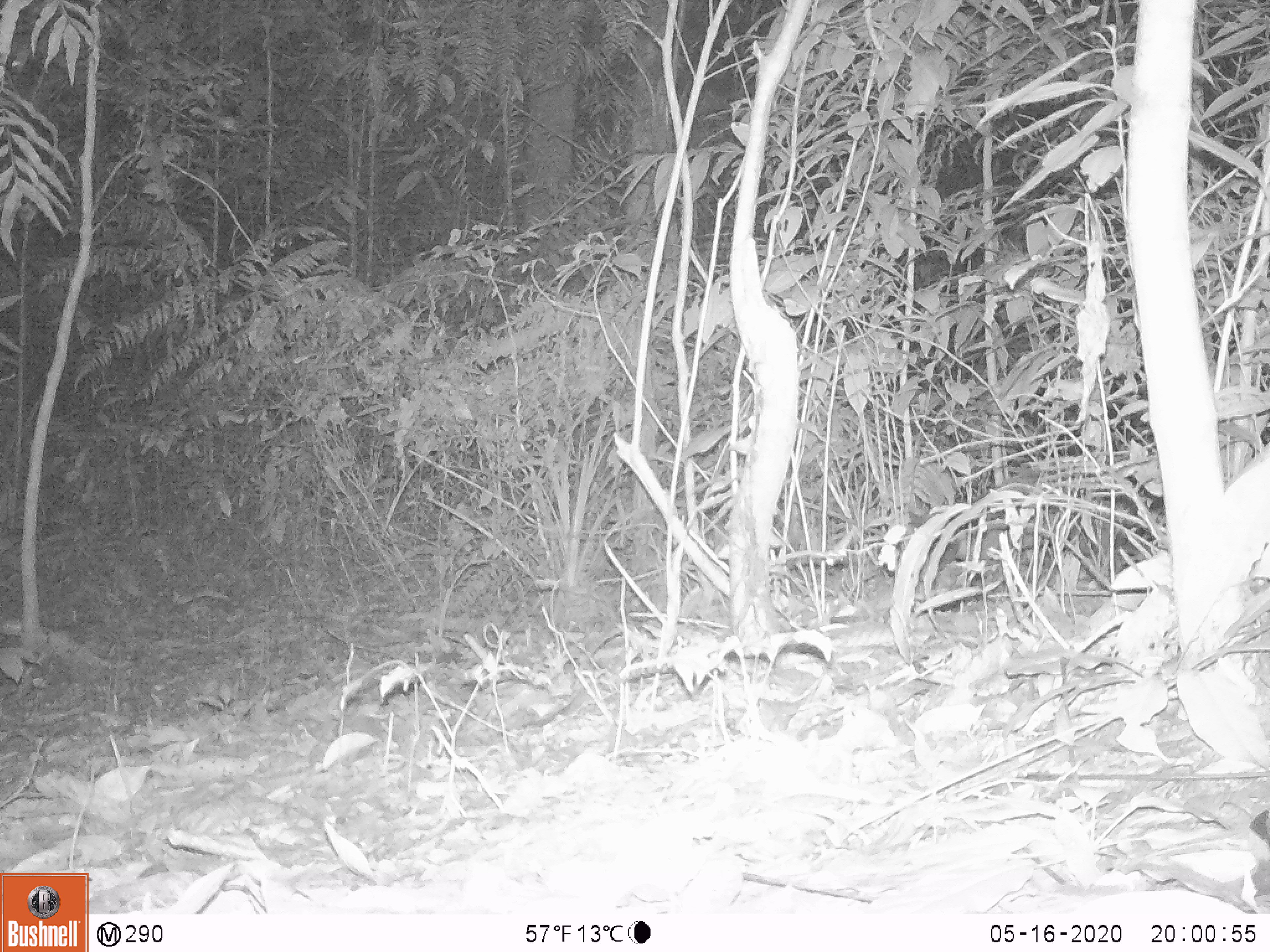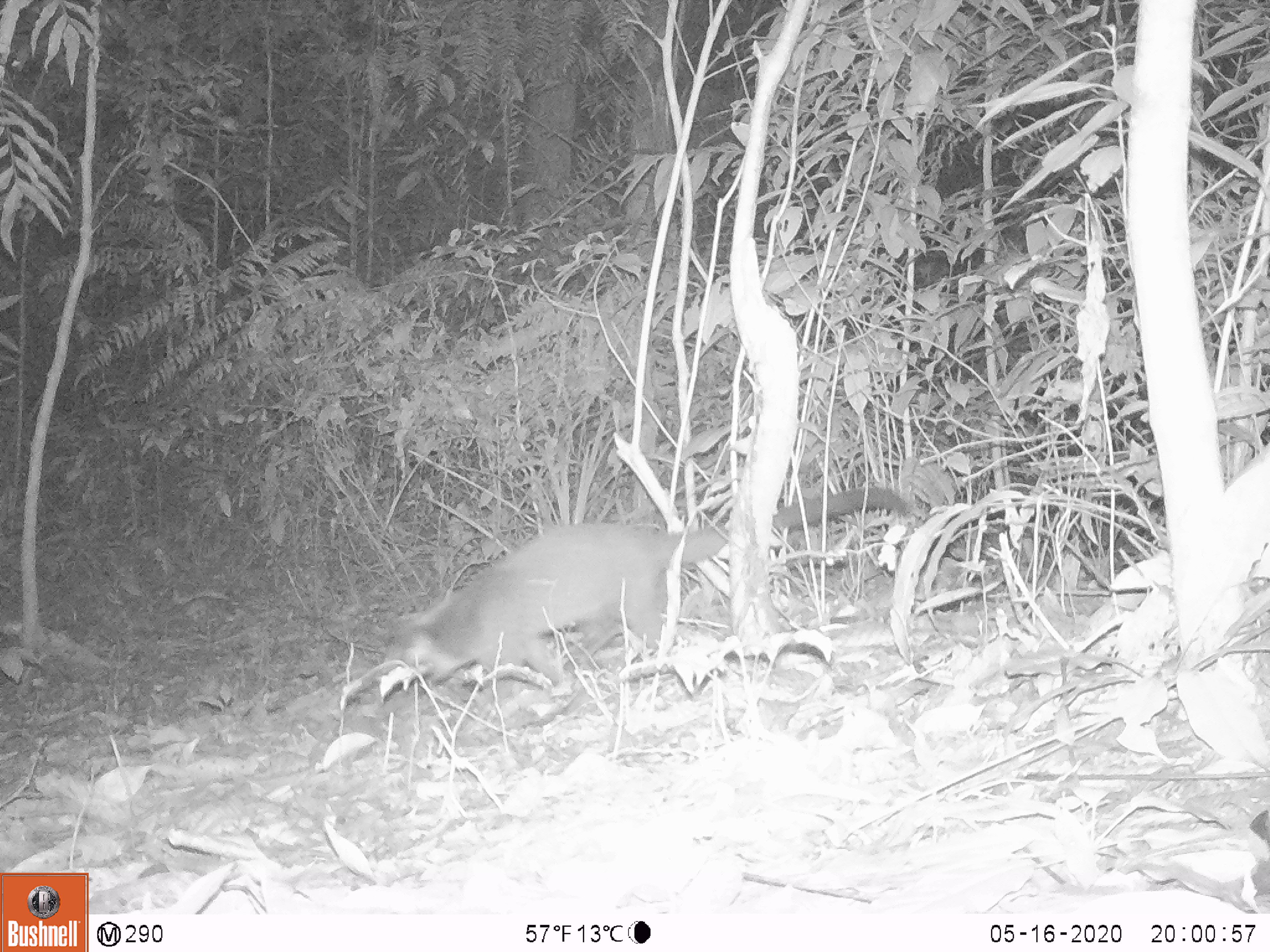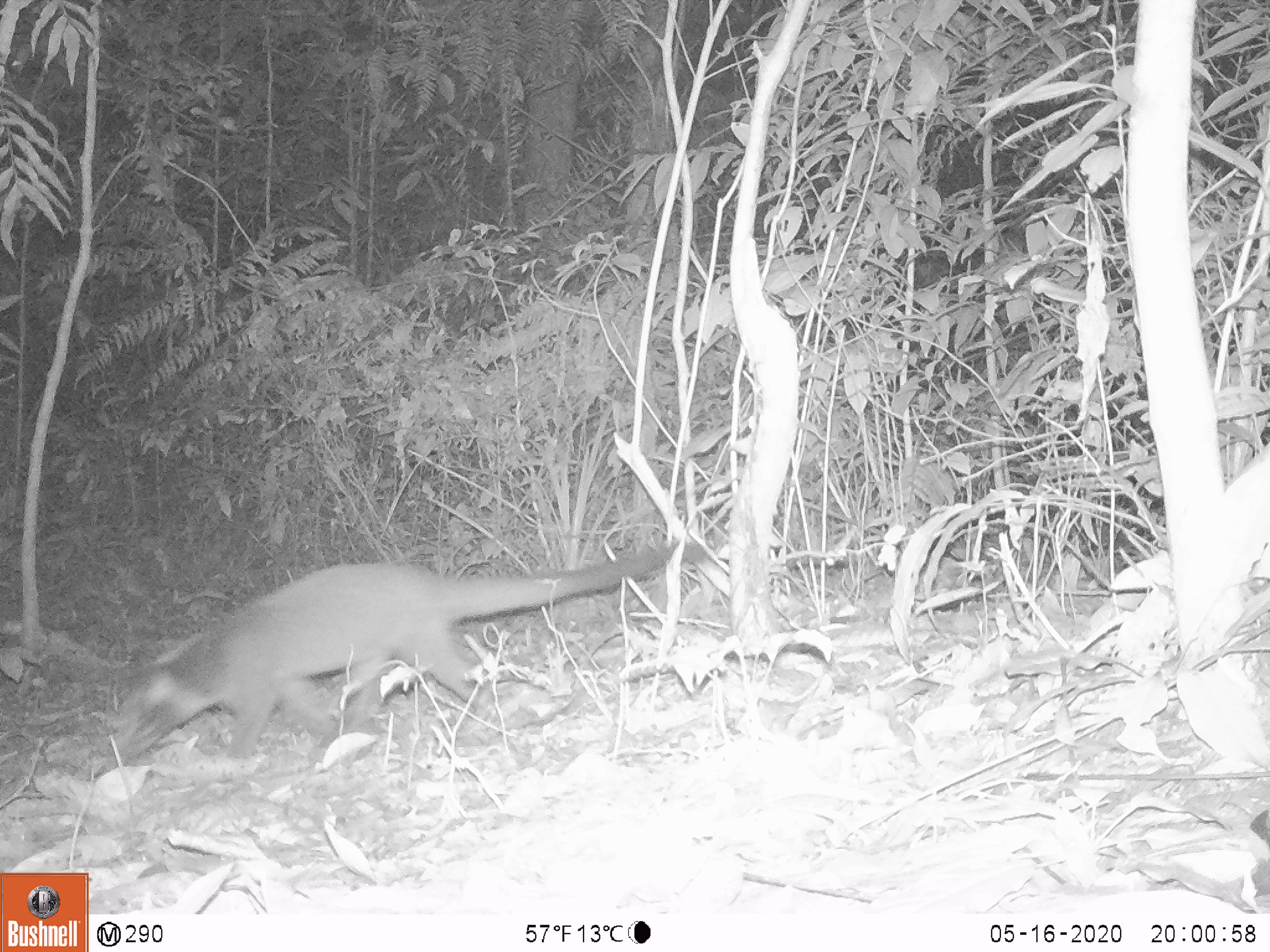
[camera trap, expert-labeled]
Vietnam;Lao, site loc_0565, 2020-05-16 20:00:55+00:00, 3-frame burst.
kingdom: Animalia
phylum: Chordata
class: Mammalia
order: Carnivora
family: Viverridae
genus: Paguma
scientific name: Paguma larvata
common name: masked palm civet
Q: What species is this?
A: Masked palm civet (Paguma larvata).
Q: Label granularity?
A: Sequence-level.